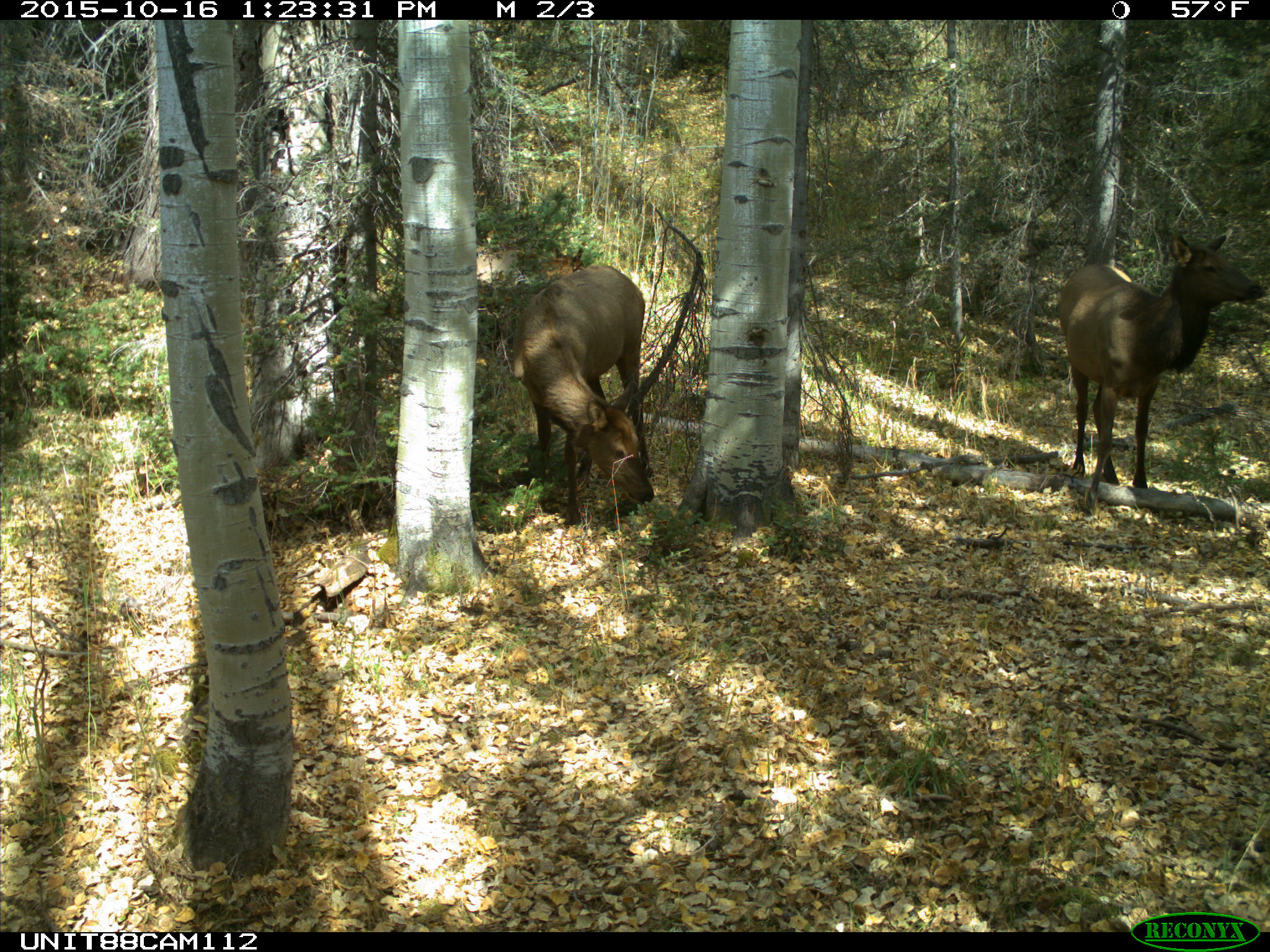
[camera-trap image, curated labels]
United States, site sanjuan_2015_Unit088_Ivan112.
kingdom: Animalia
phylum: Chordata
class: Mammalia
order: Artiodactyla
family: Cervidae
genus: Cervus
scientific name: Cervus elaphus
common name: red deer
Cervus elaphus (red deer).